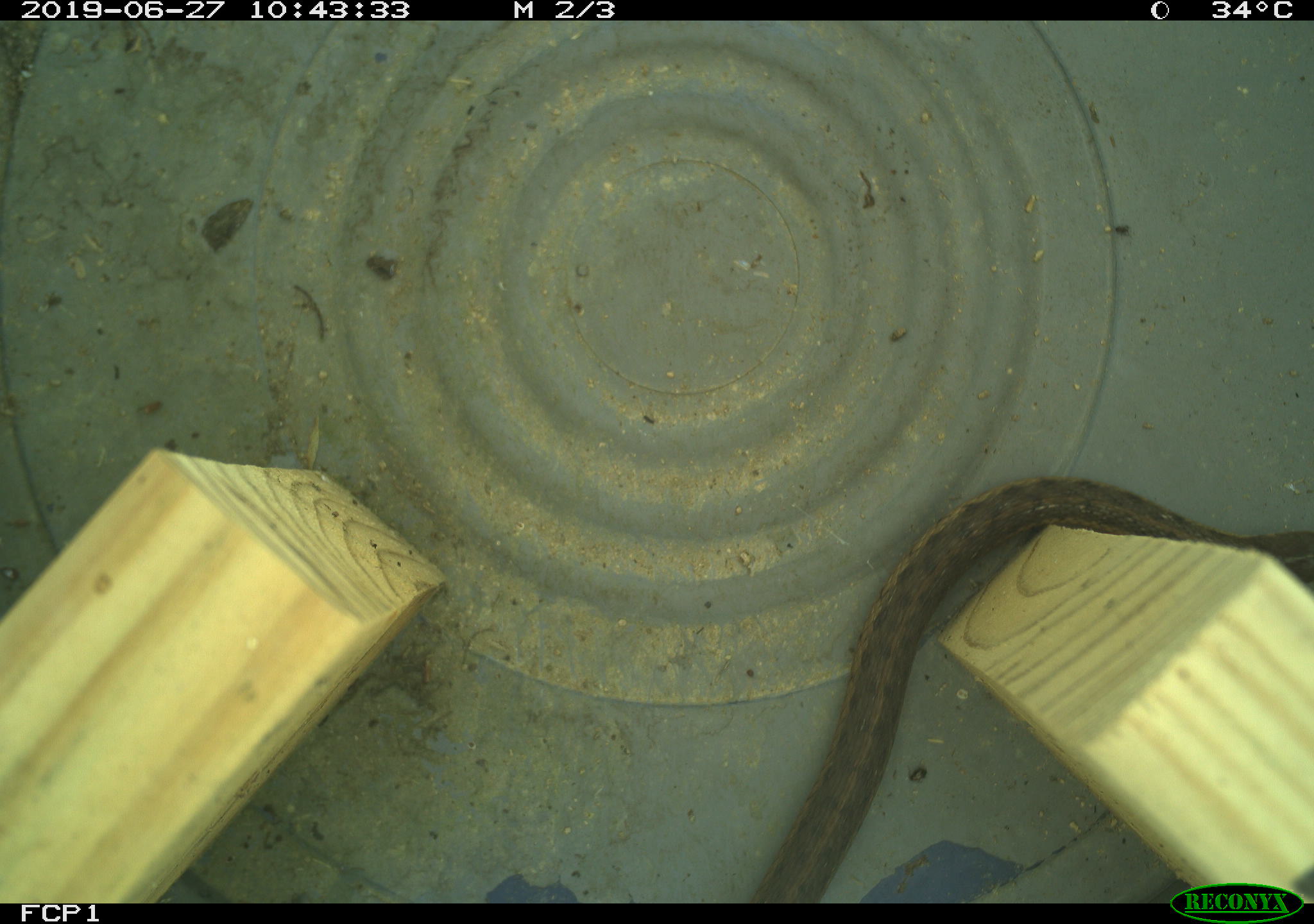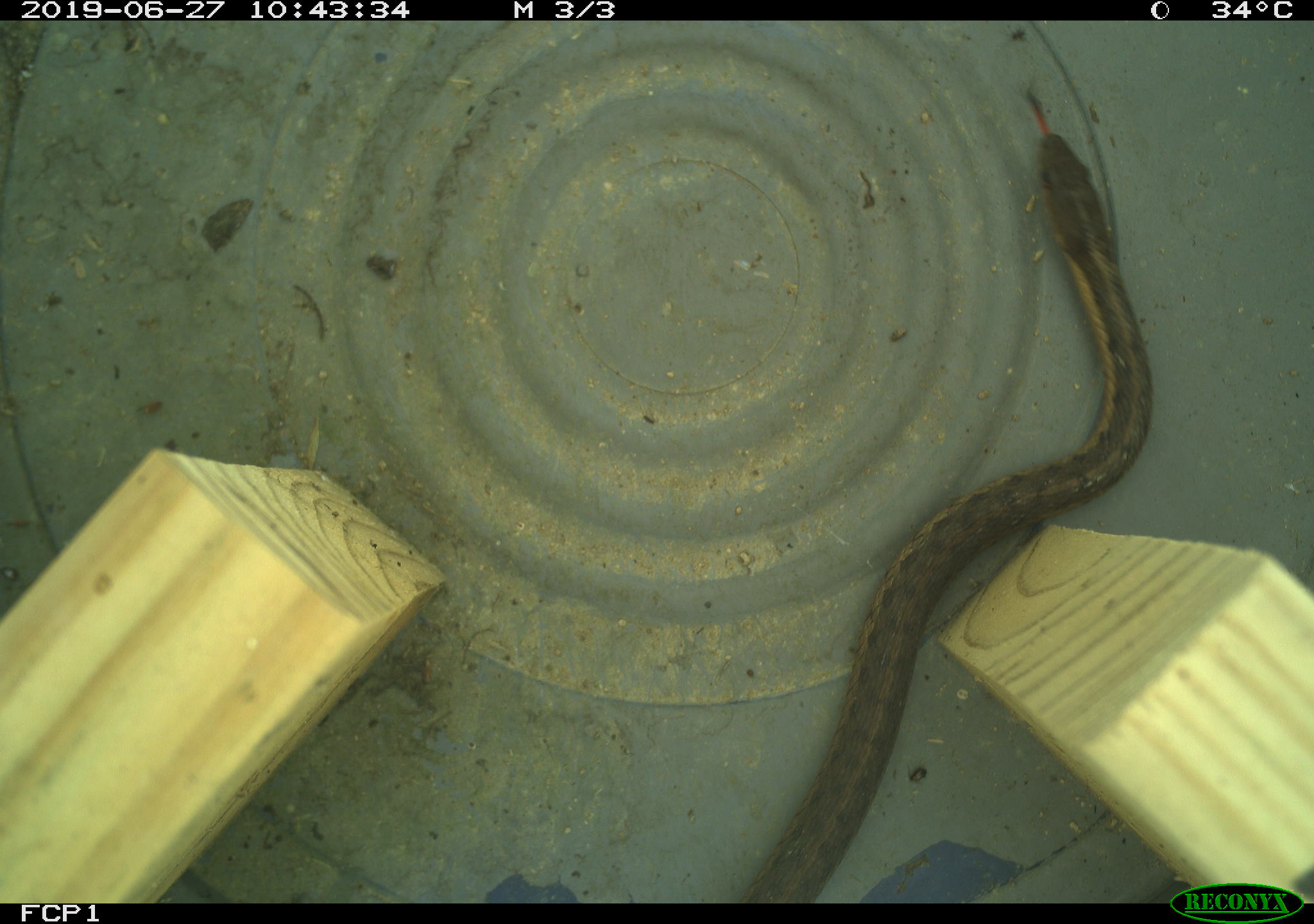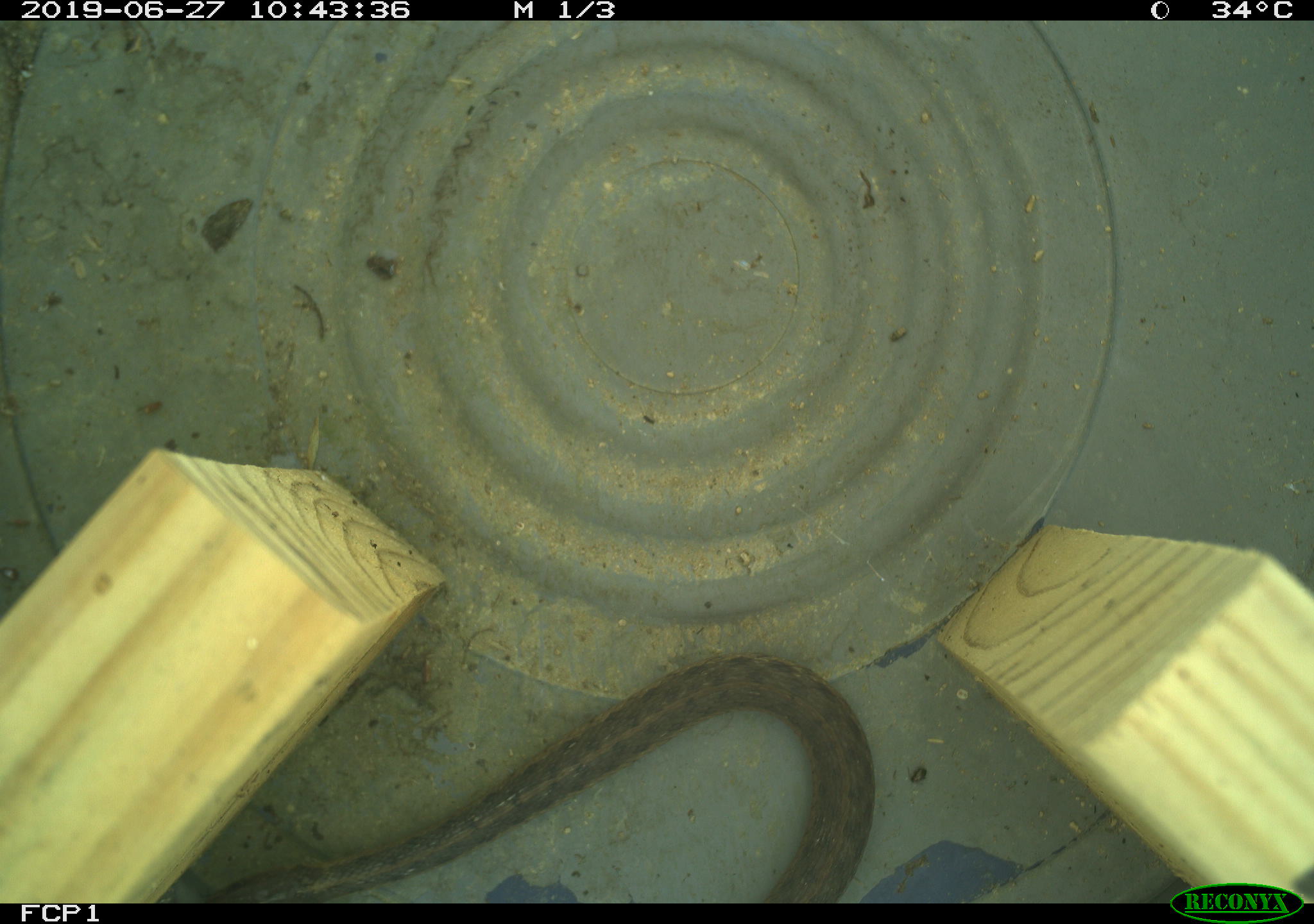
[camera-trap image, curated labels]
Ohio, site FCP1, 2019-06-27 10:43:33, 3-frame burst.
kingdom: Animalia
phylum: Chordata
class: Reptilia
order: Squamata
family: Colubridae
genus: Thamnophis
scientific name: Thamnophis sirtalis sirtalis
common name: eastern gartersnake